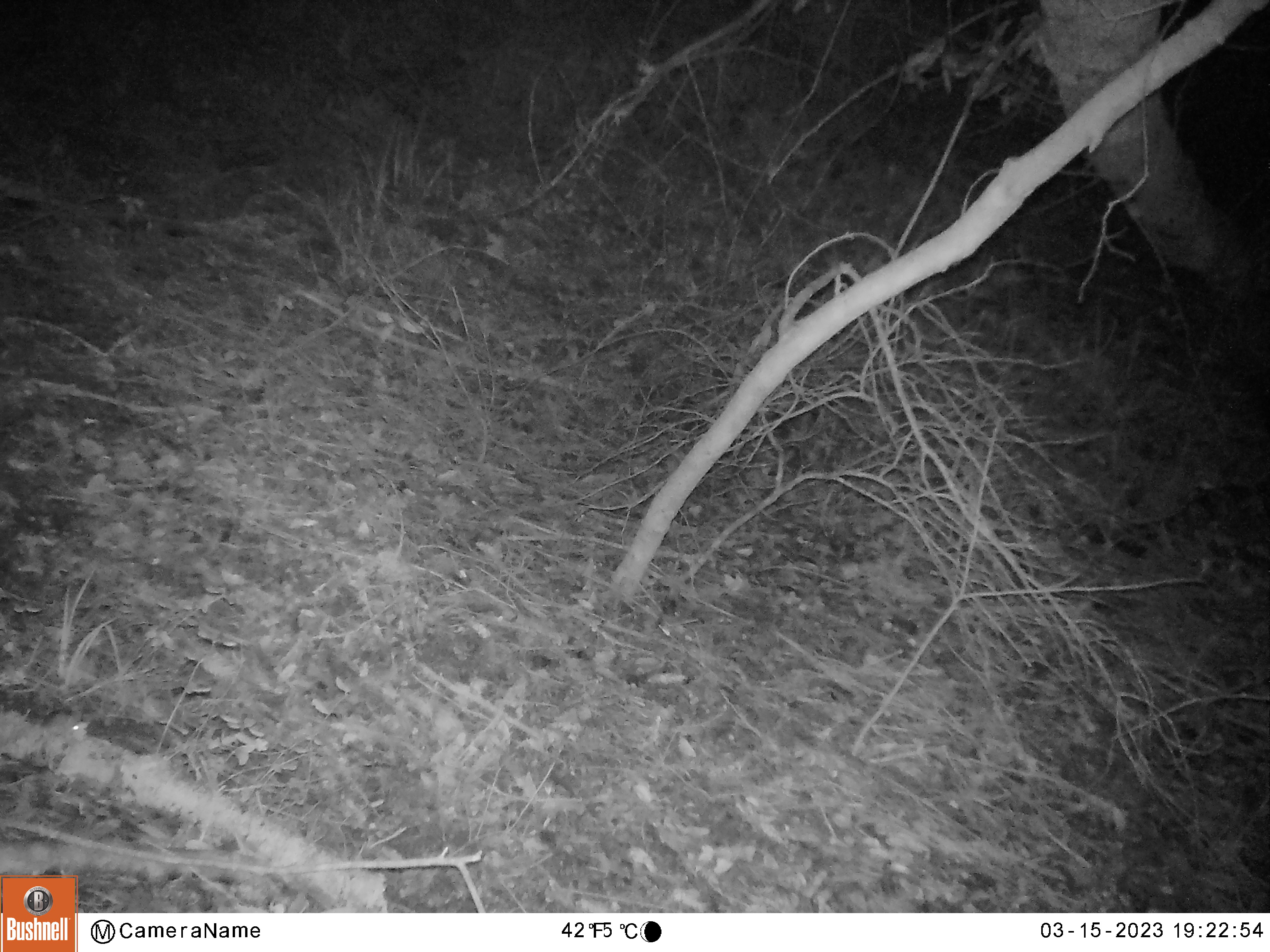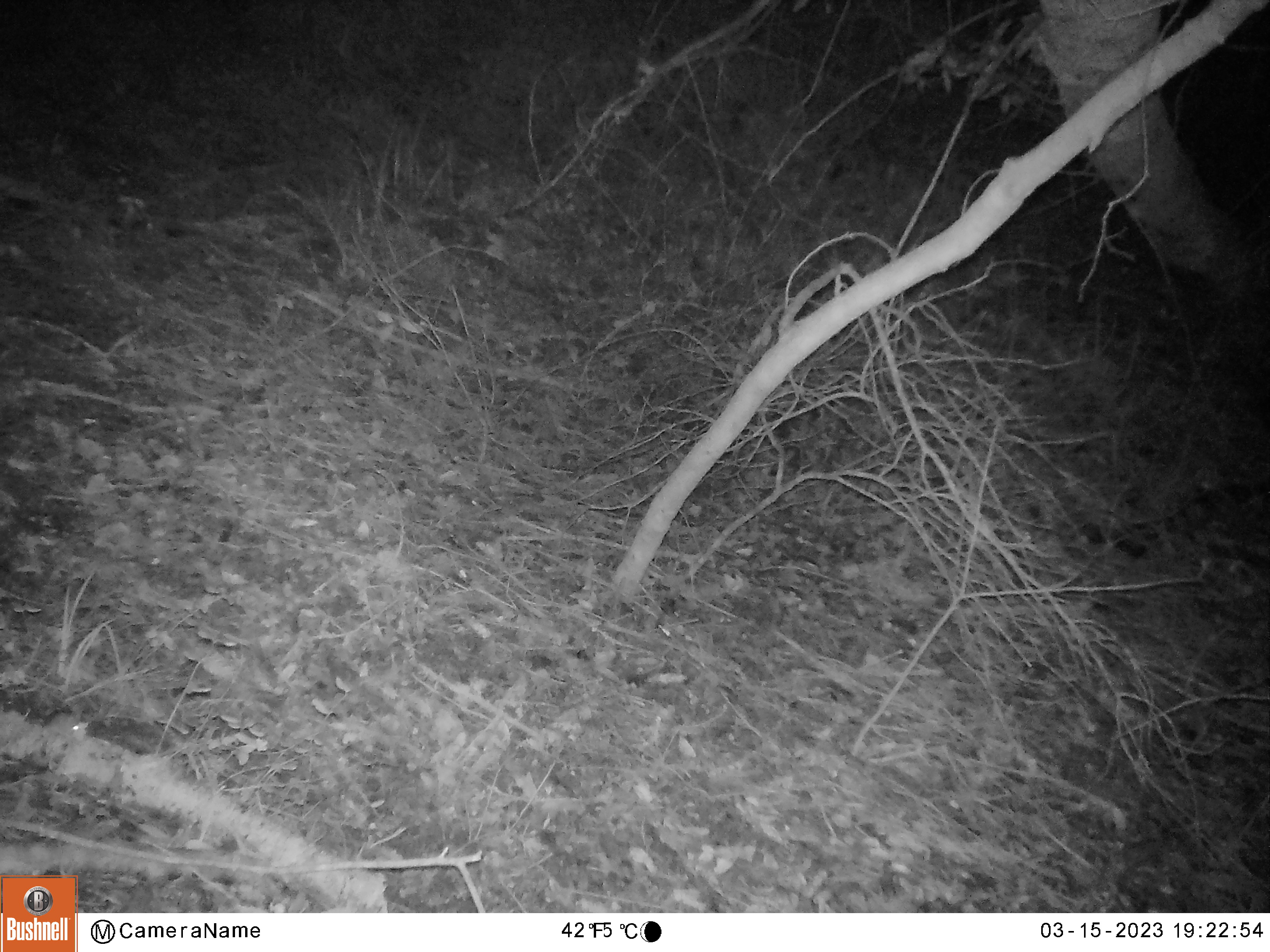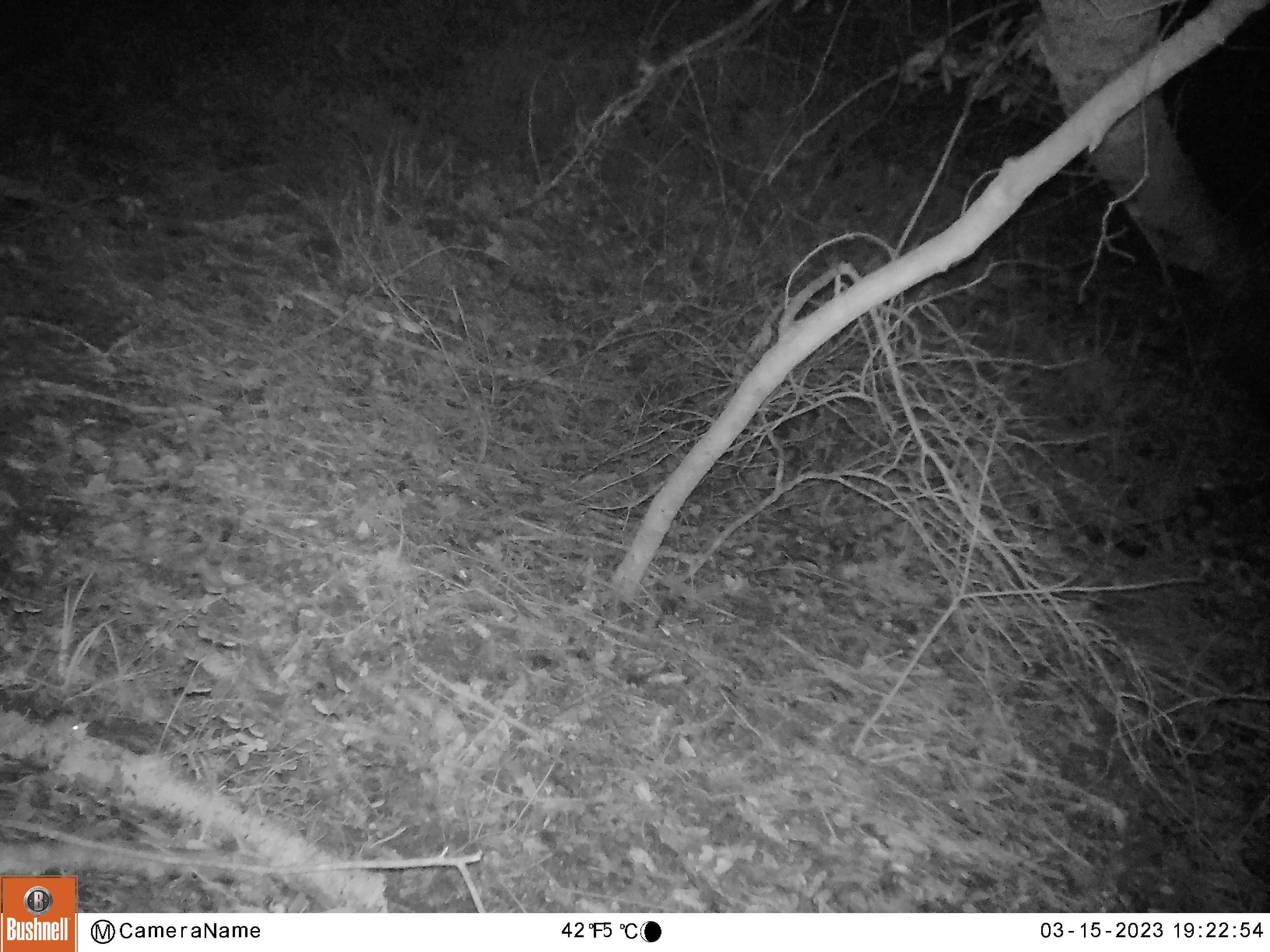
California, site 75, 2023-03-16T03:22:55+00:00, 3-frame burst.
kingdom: Animalia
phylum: Chordata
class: Mammalia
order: Rodentia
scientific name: Rodentia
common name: mouse or rat